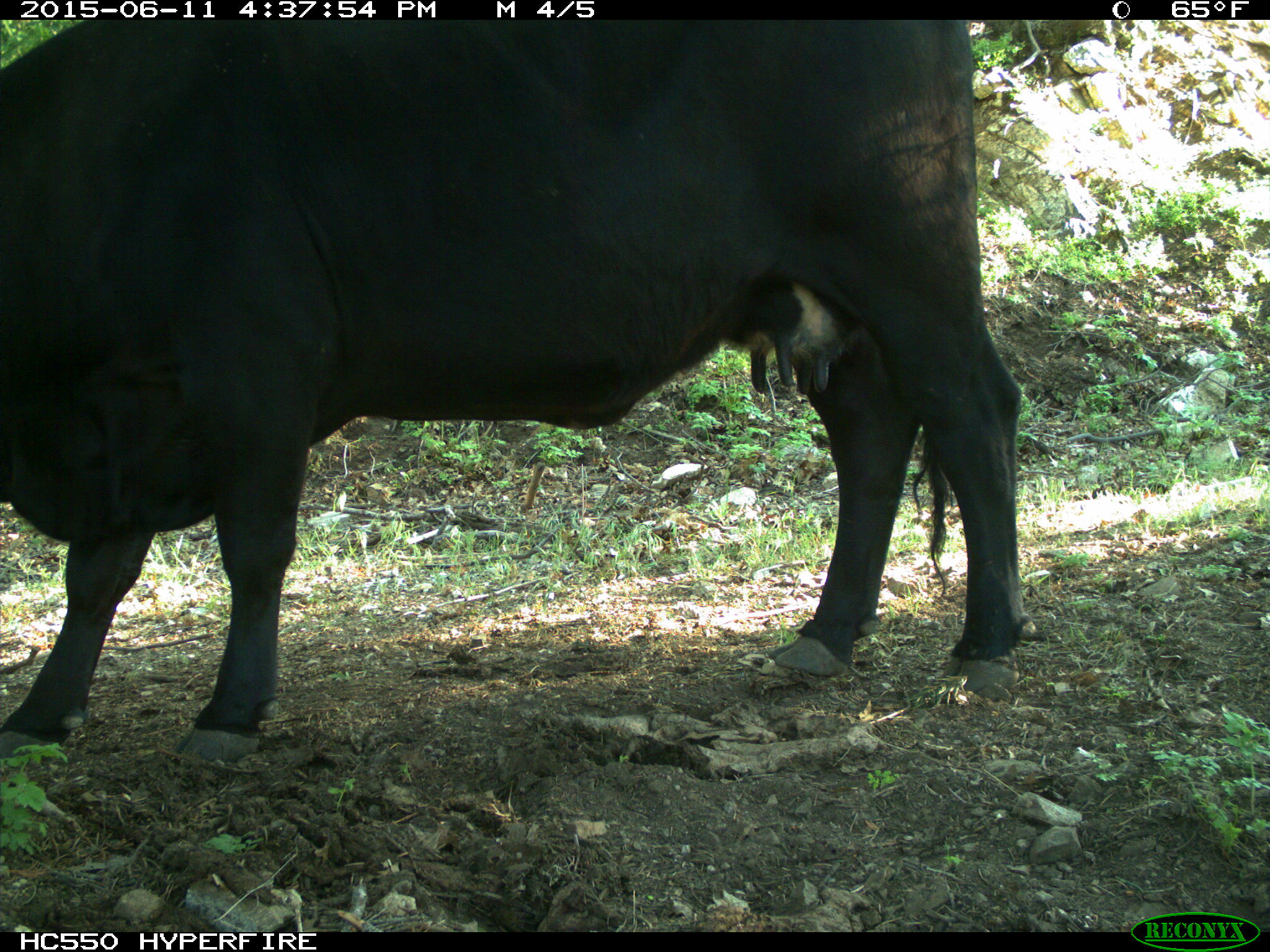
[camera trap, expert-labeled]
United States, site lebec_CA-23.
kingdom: Animalia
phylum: Chordata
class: Mammalia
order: Artiodactyla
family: Bovidae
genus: Bos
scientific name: Bos taurus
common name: domestic cow